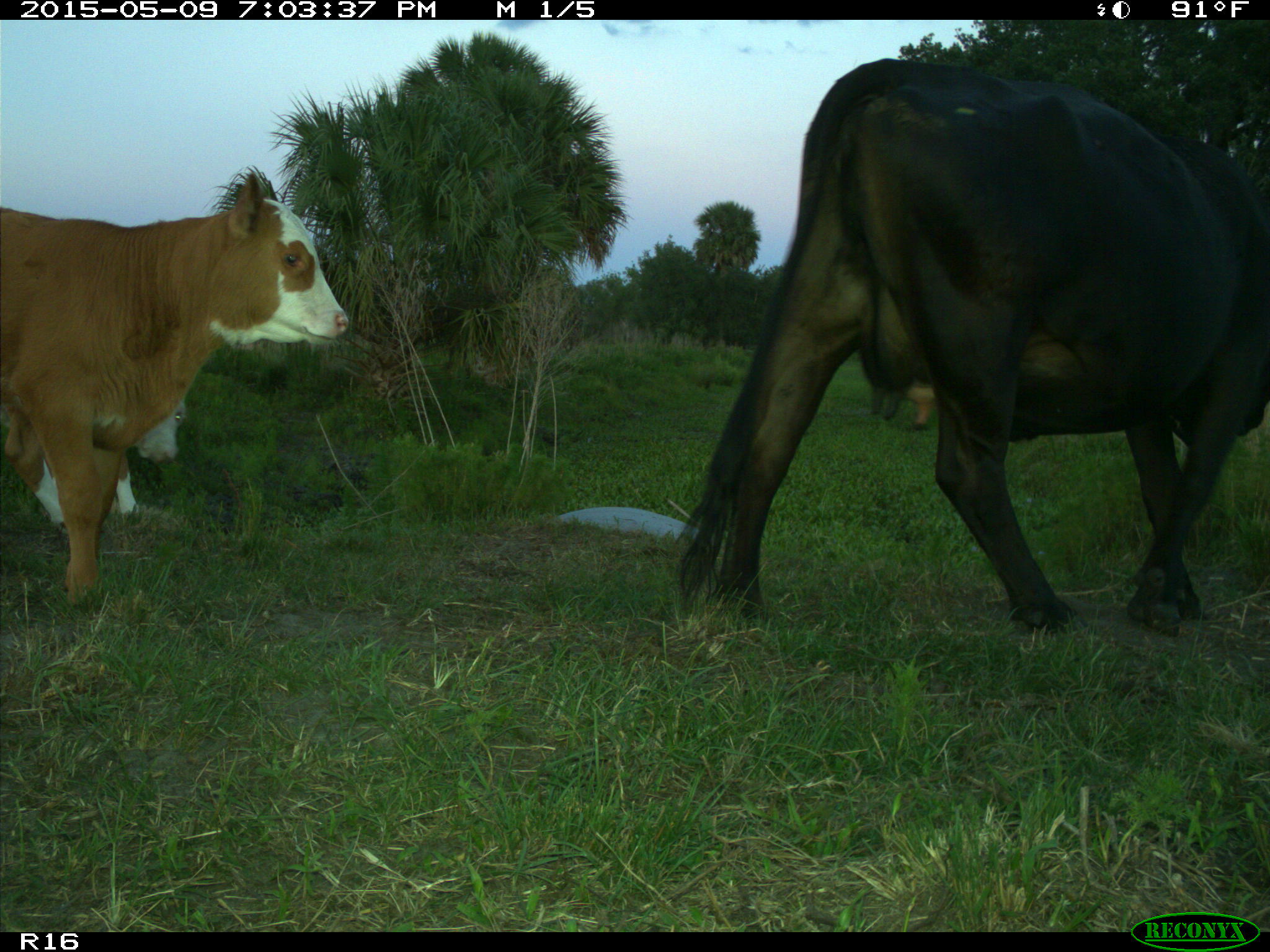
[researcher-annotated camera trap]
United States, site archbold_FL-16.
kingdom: Animalia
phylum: Chordata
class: Mammalia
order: Artiodactyla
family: Bovidae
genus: Bos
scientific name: Bos taurus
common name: domestic cow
Bos taurus (domestic cow).